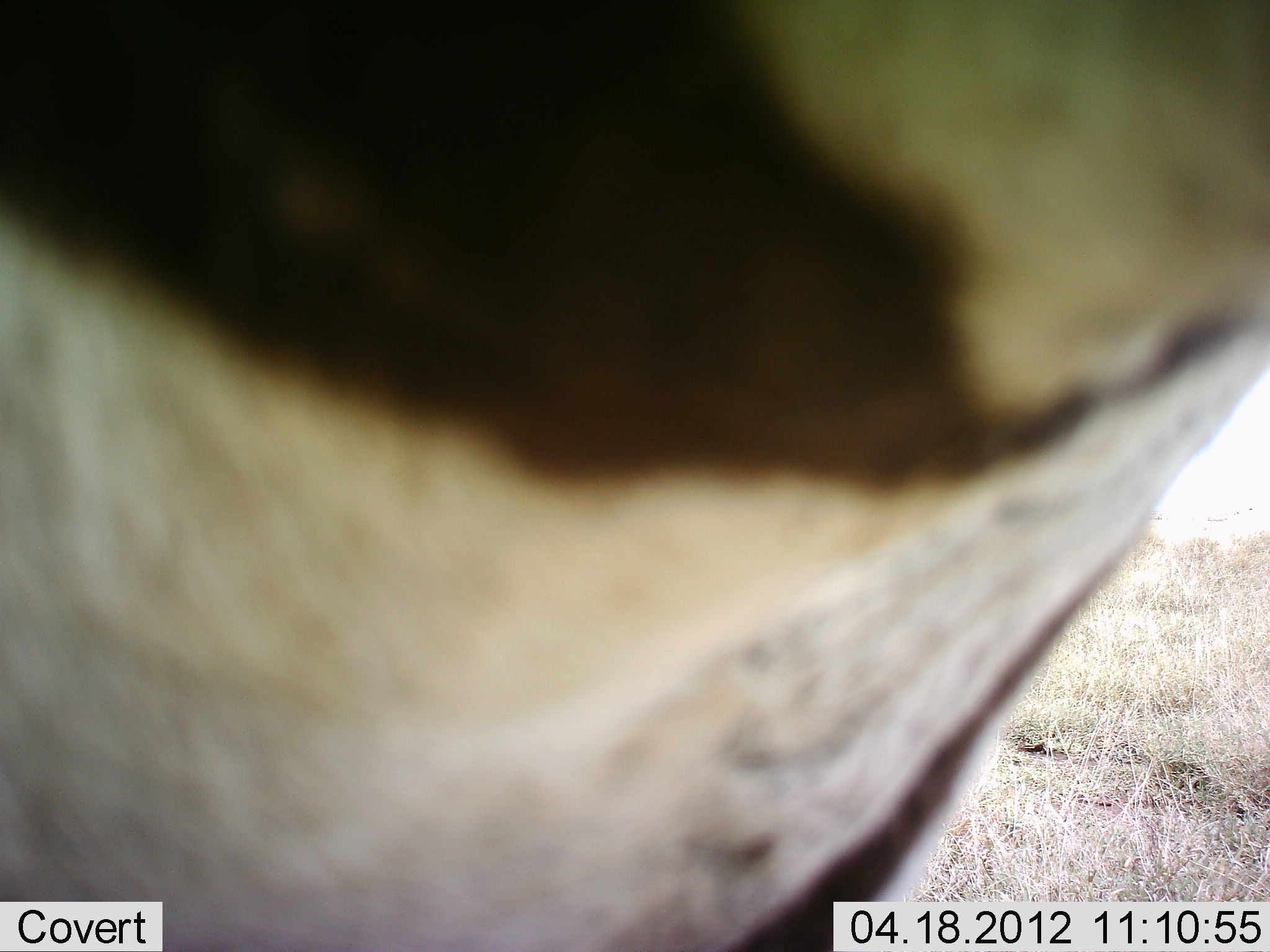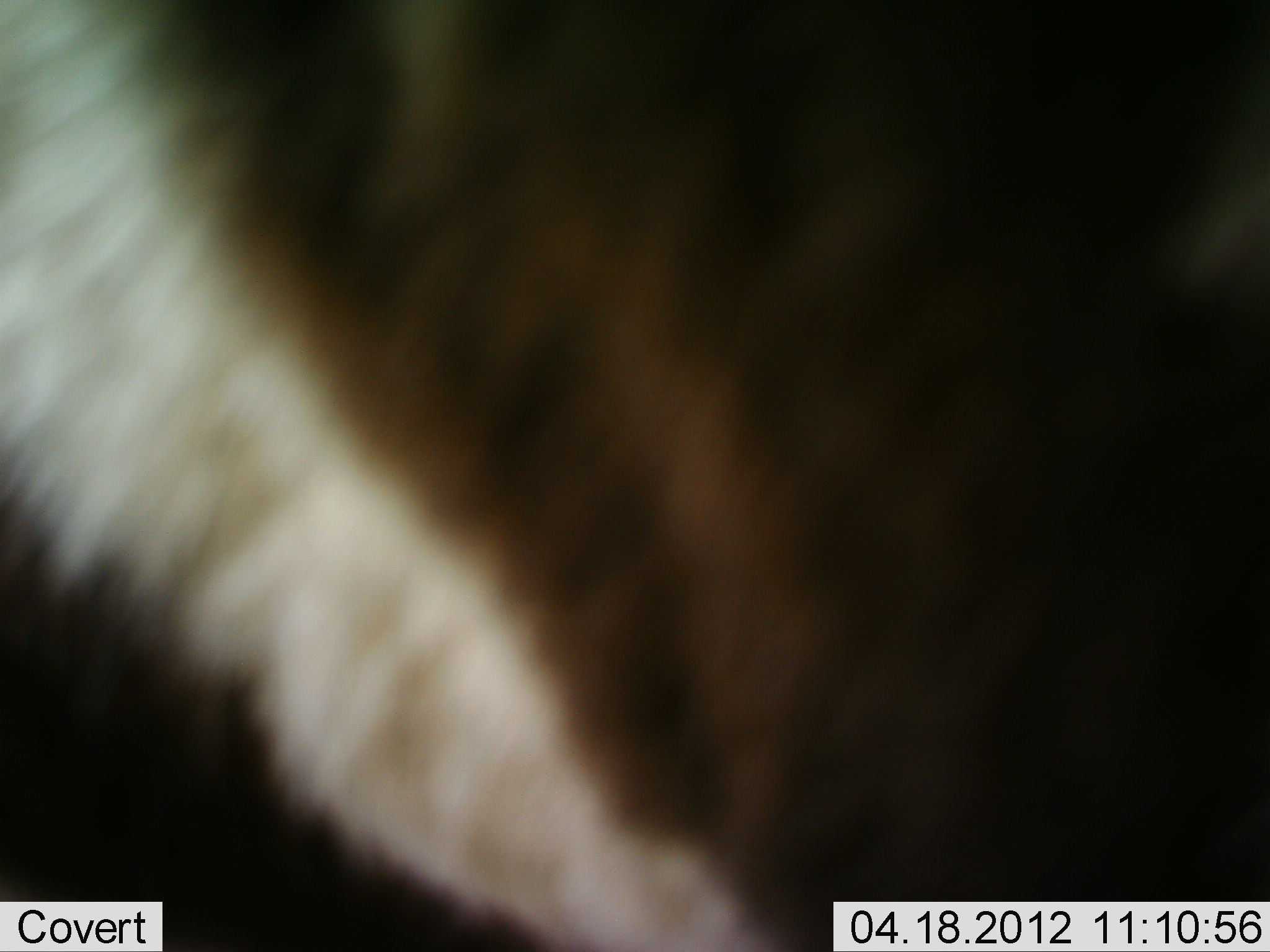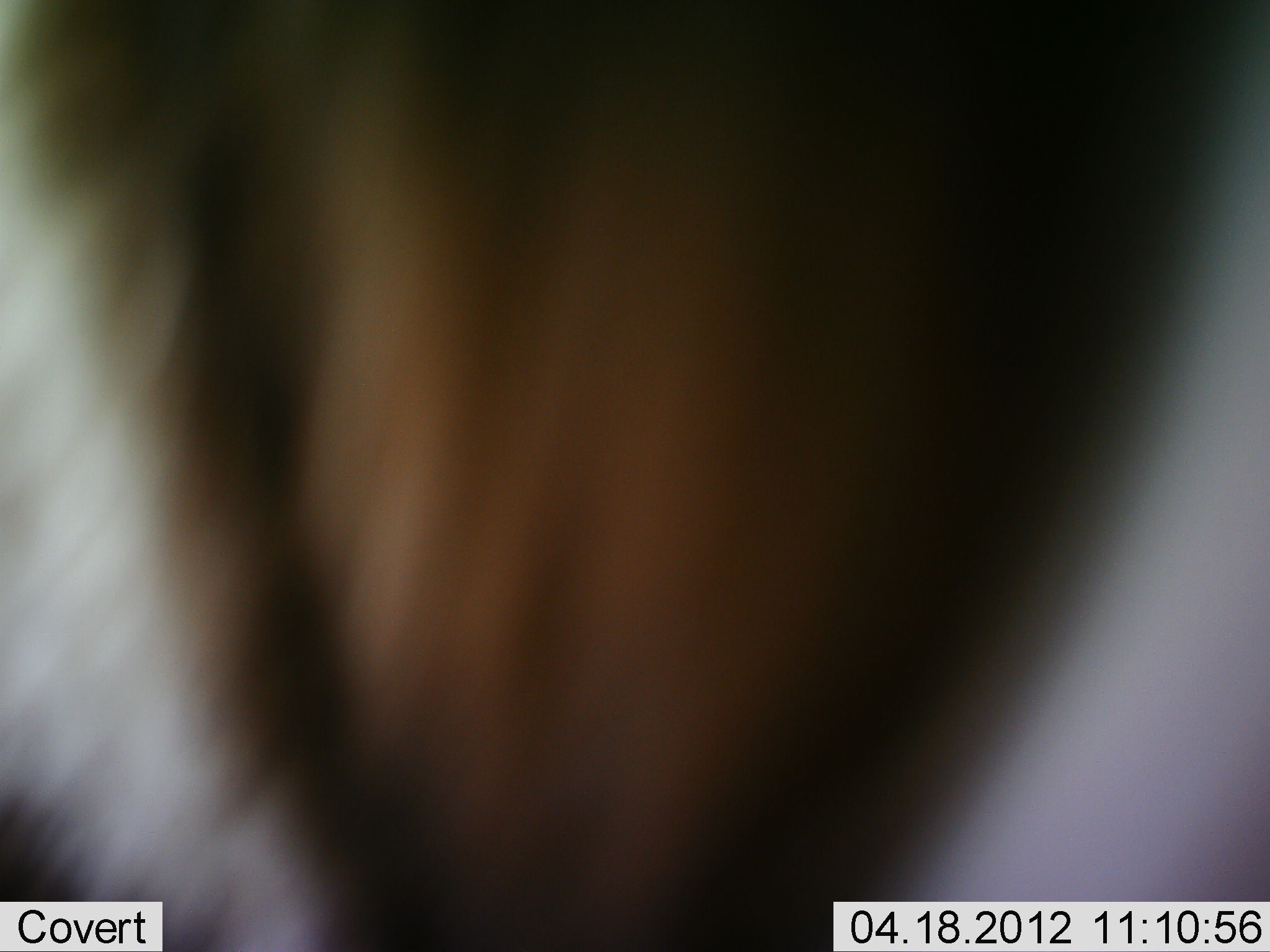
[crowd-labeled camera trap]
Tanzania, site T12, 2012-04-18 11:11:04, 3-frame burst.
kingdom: Animalia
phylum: Chordata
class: Mammalia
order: Perissodactyla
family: Equidae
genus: Equus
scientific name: Equus quagga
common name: plains zebra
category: zebra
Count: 1.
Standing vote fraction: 100%.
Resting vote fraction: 0%.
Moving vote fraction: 0%.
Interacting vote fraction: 0%.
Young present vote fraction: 0%.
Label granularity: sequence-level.